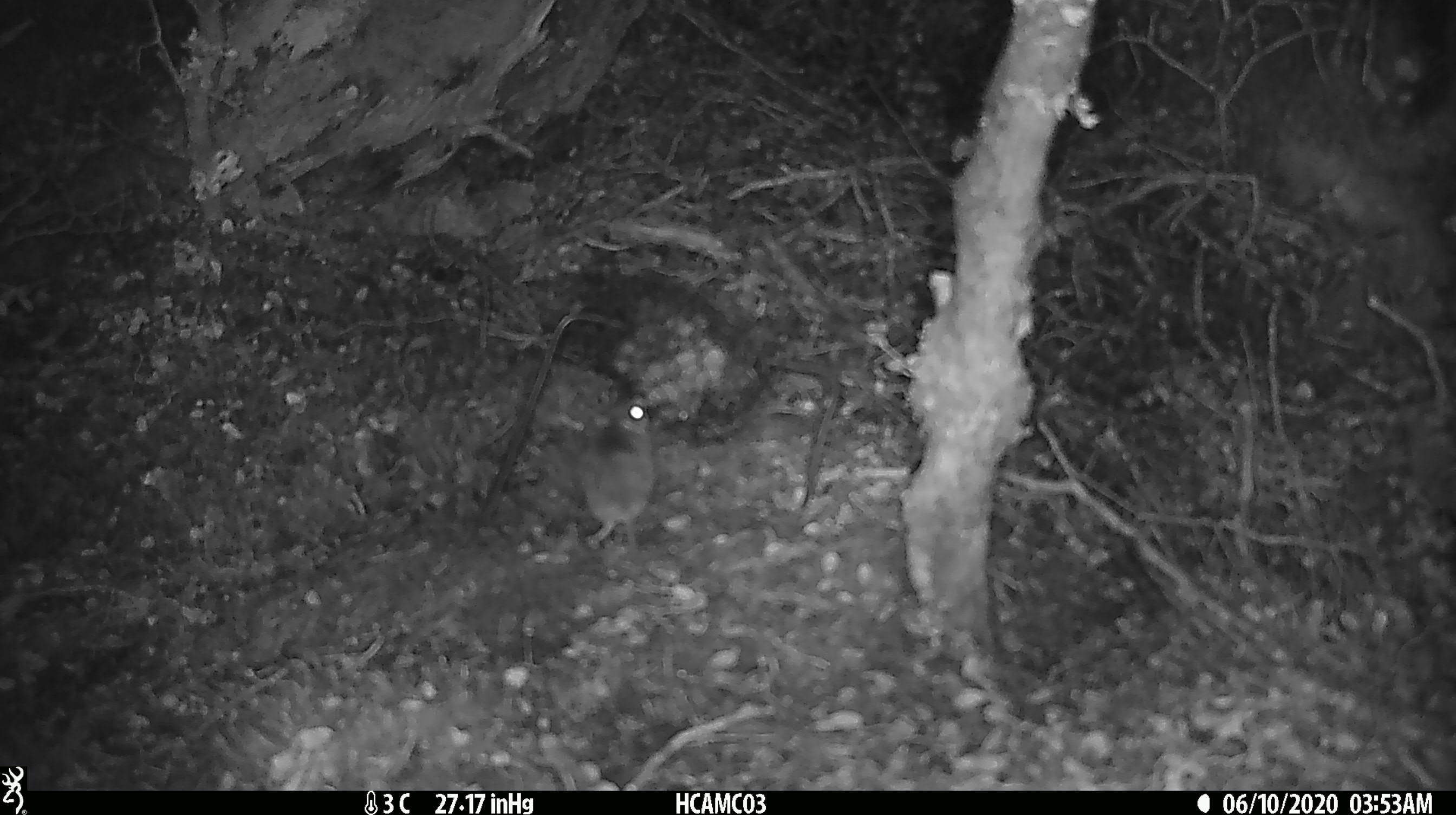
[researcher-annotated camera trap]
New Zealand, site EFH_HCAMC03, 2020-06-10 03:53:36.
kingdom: Animalia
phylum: Chordata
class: Mammalia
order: Rodentia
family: Muridae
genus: Mus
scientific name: Mus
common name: mouse